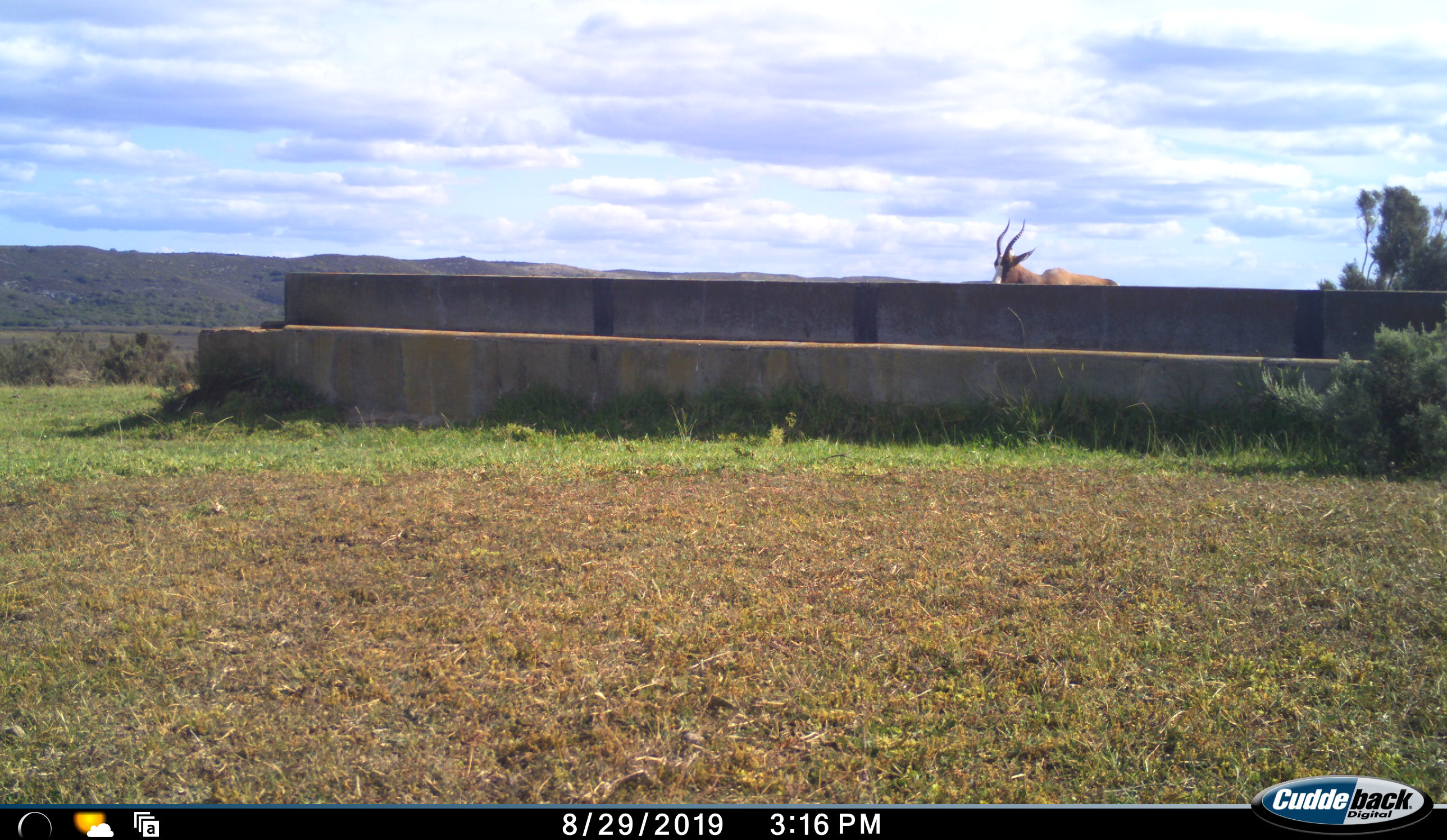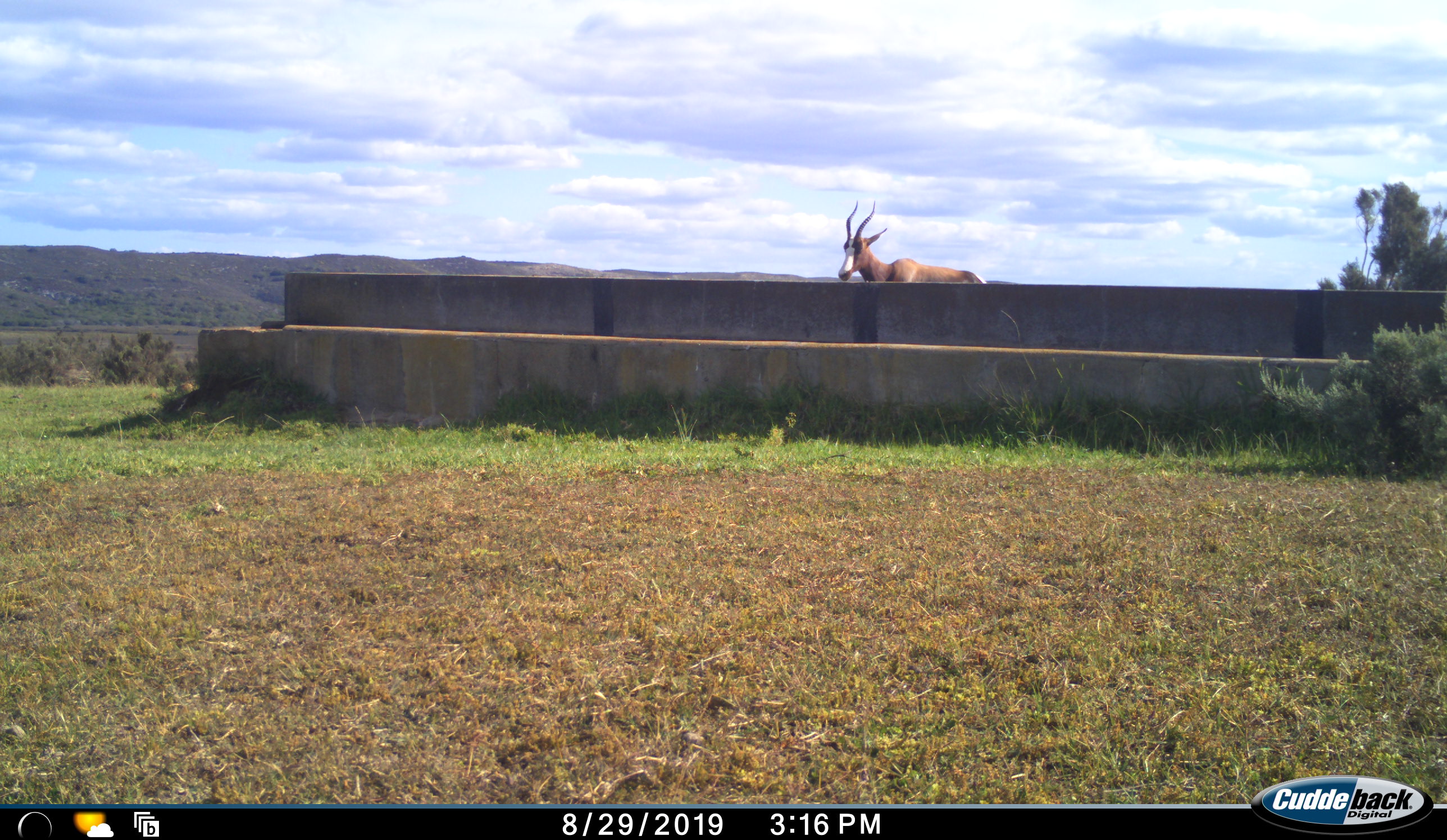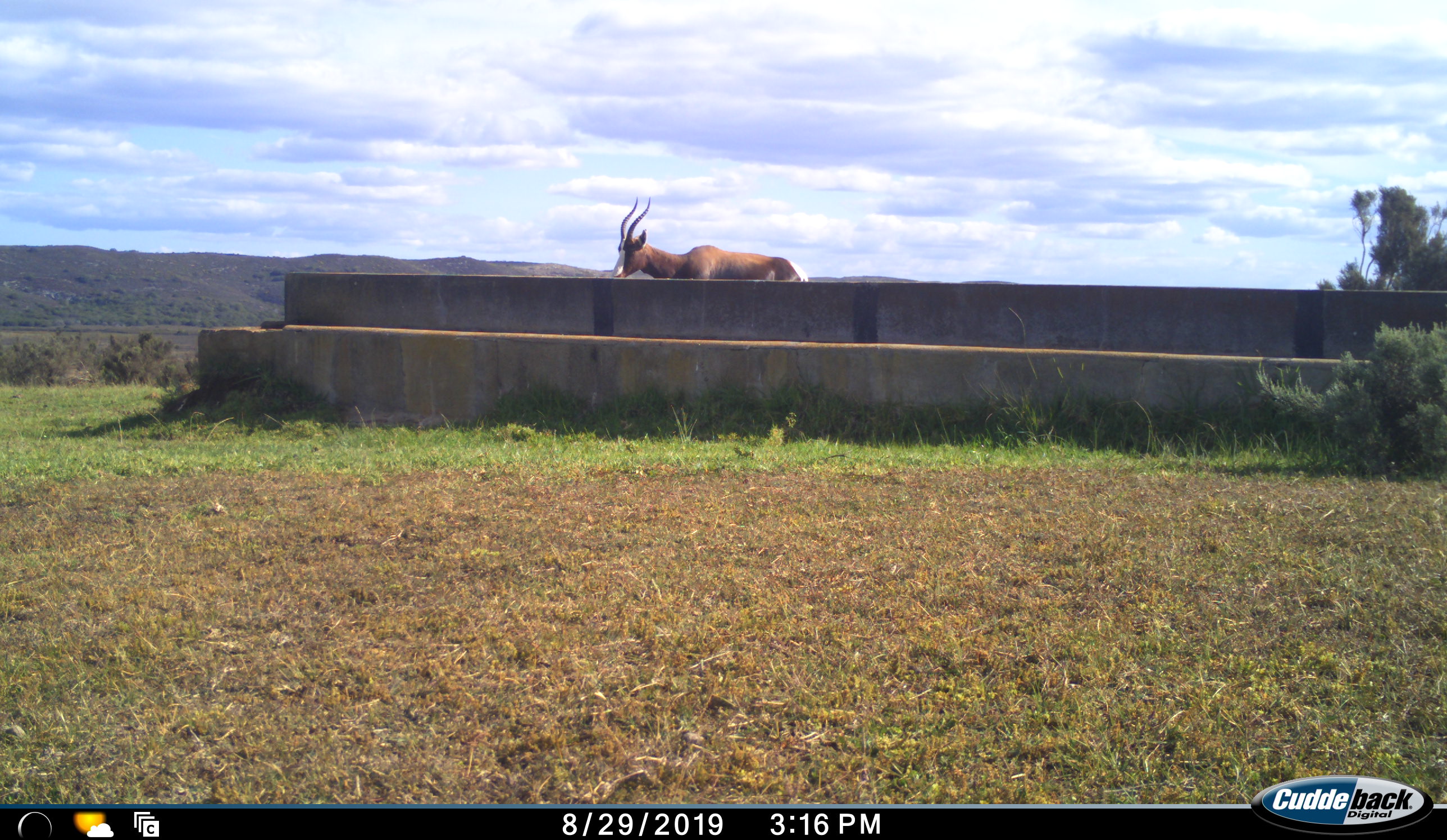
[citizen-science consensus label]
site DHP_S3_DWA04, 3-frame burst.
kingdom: Animalia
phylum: Chordata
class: Mammalia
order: Artiodactyla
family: Bovidae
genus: Damaliscus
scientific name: Damaliscus pygargus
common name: bontebok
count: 1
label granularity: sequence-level